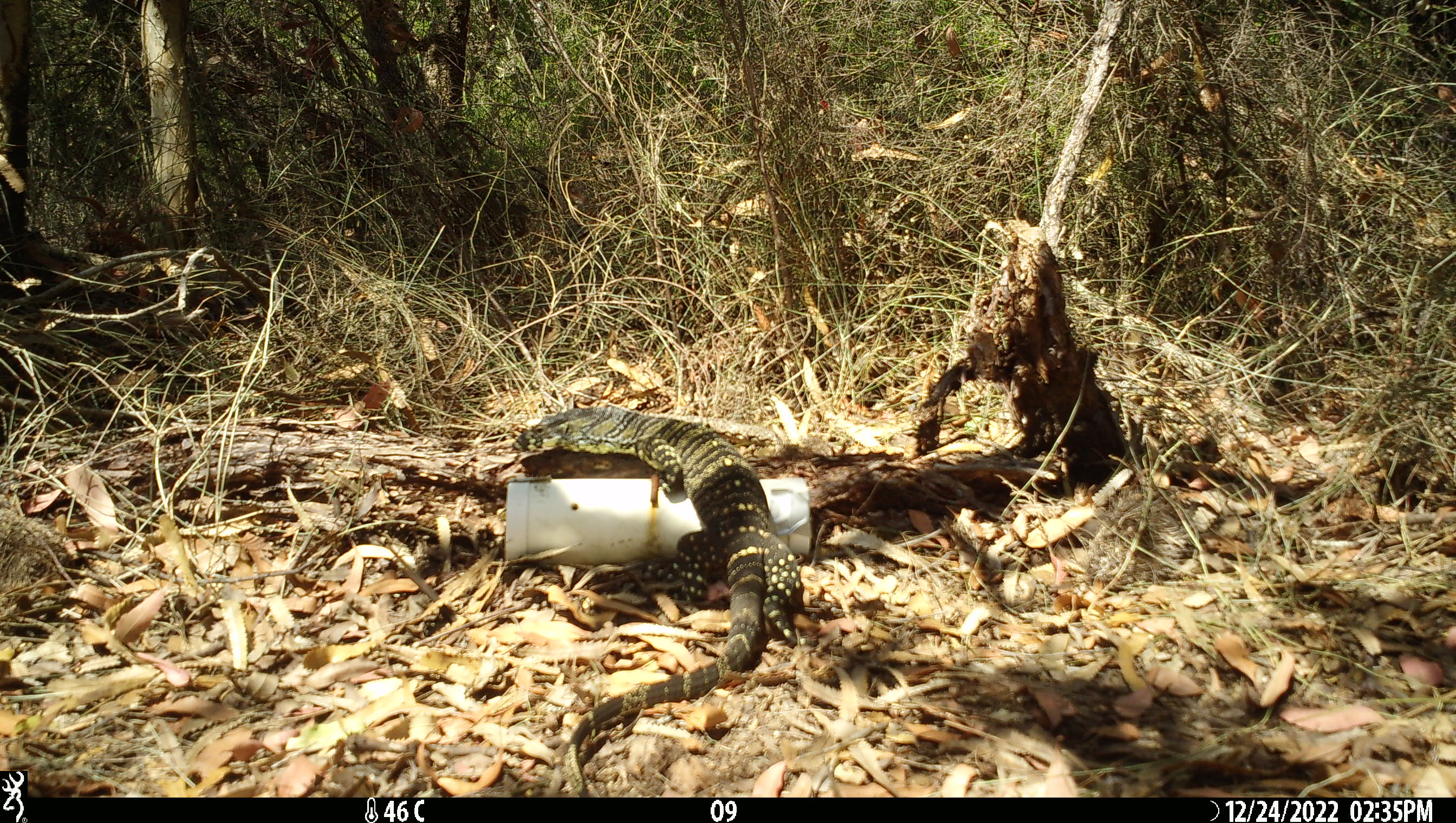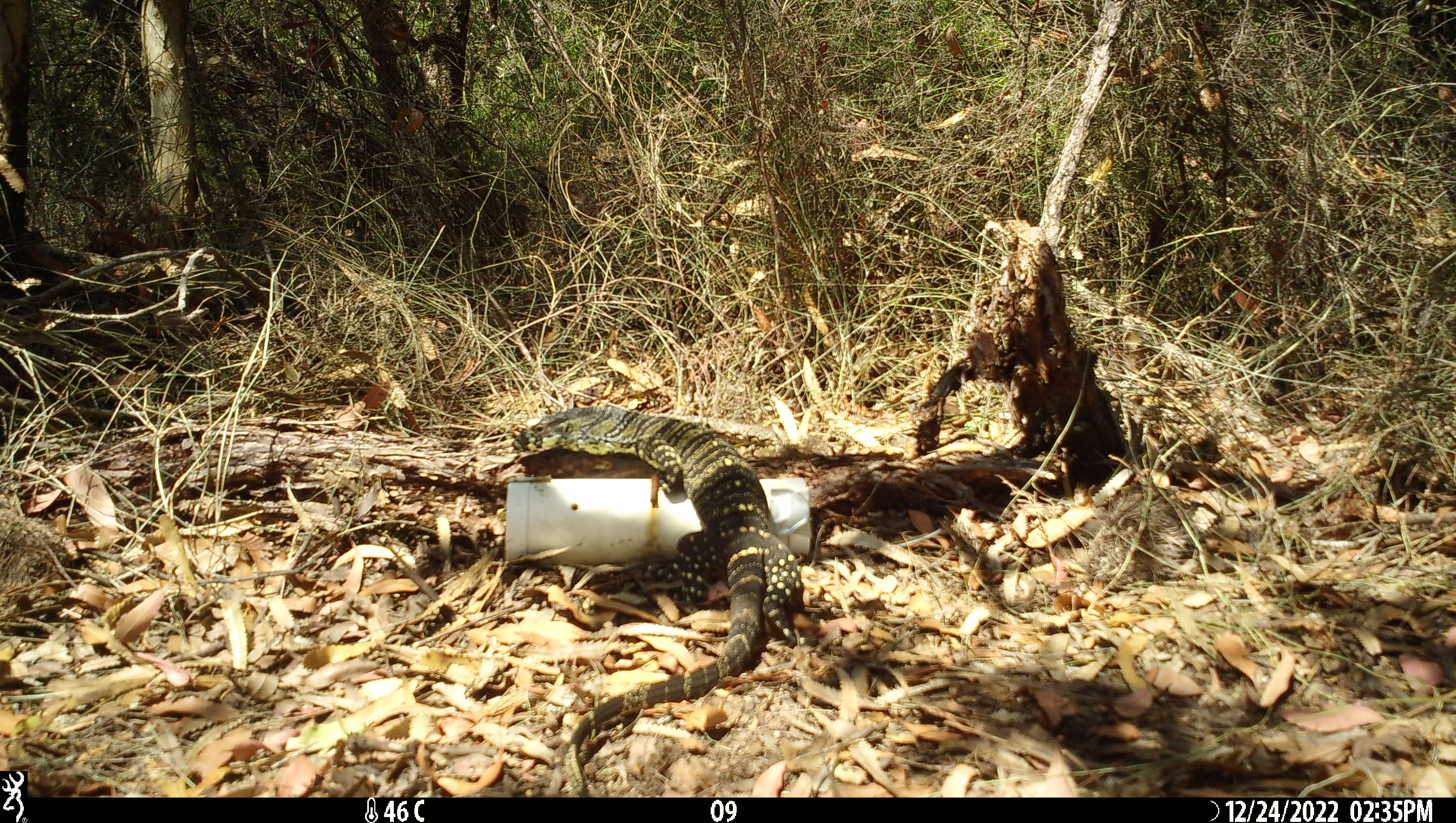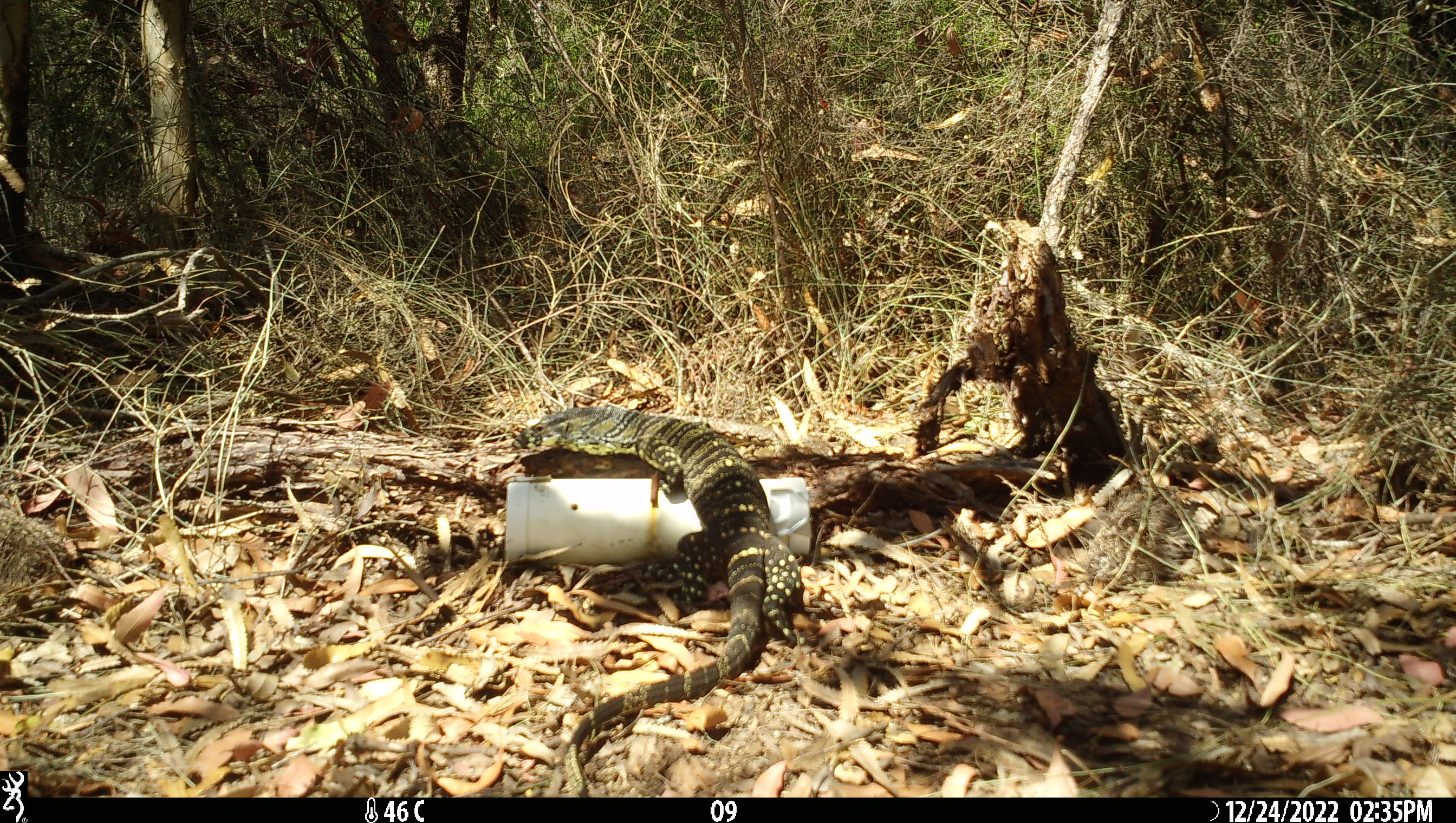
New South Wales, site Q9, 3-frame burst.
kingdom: Animalia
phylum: Chordata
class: Reptilia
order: Squamata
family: Varanidae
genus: Varanus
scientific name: Varanus varius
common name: lace monitor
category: goanna